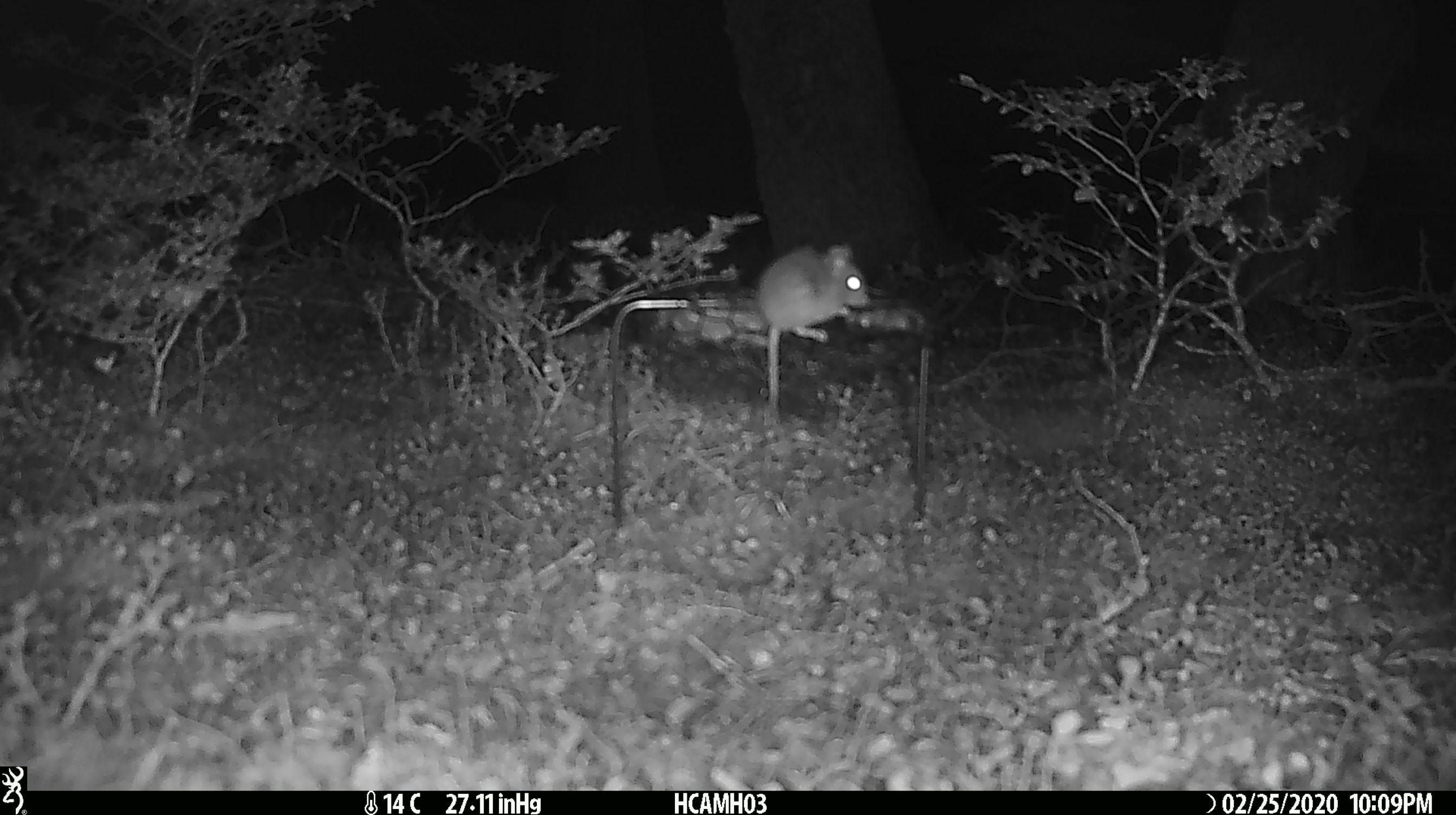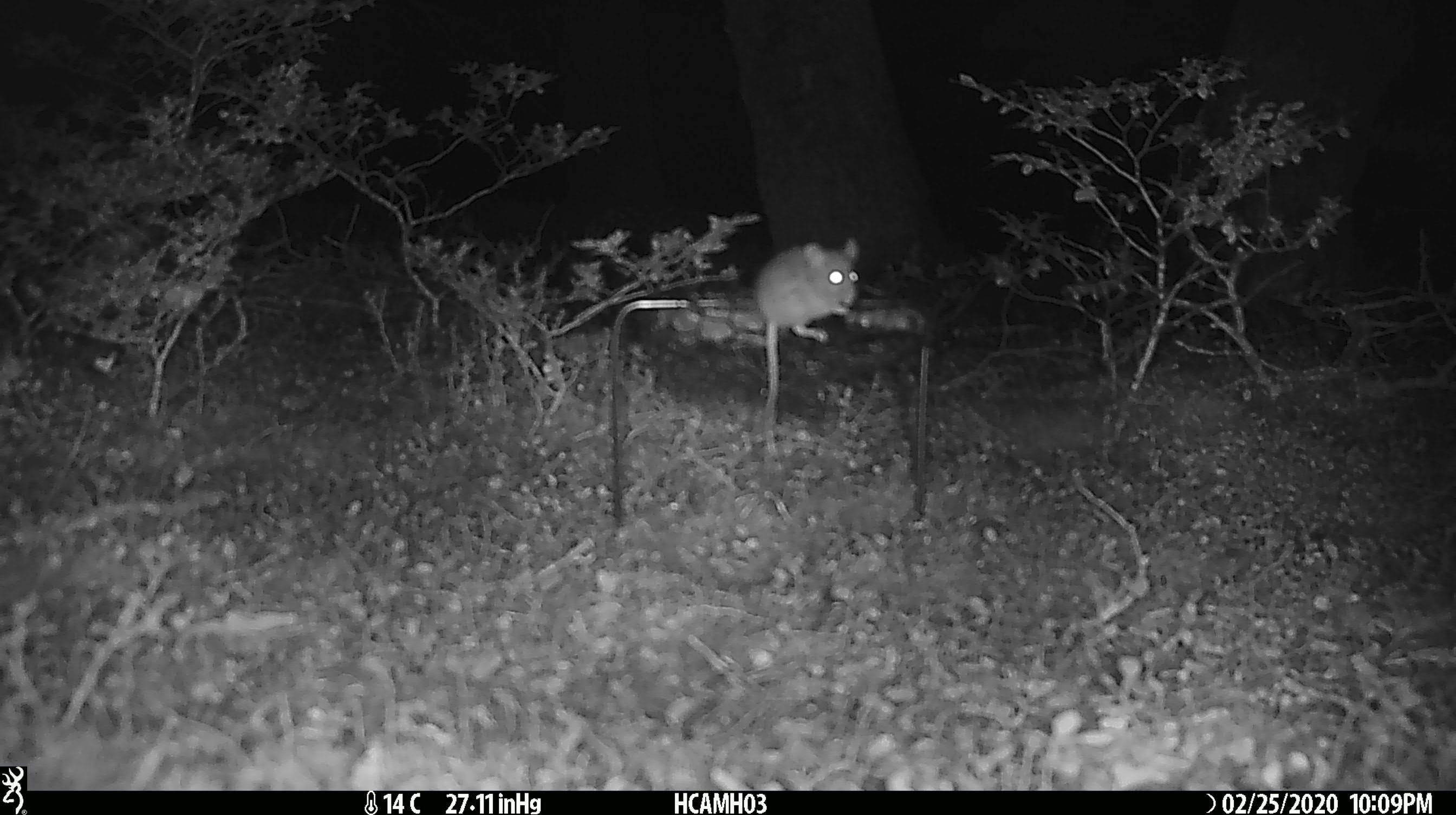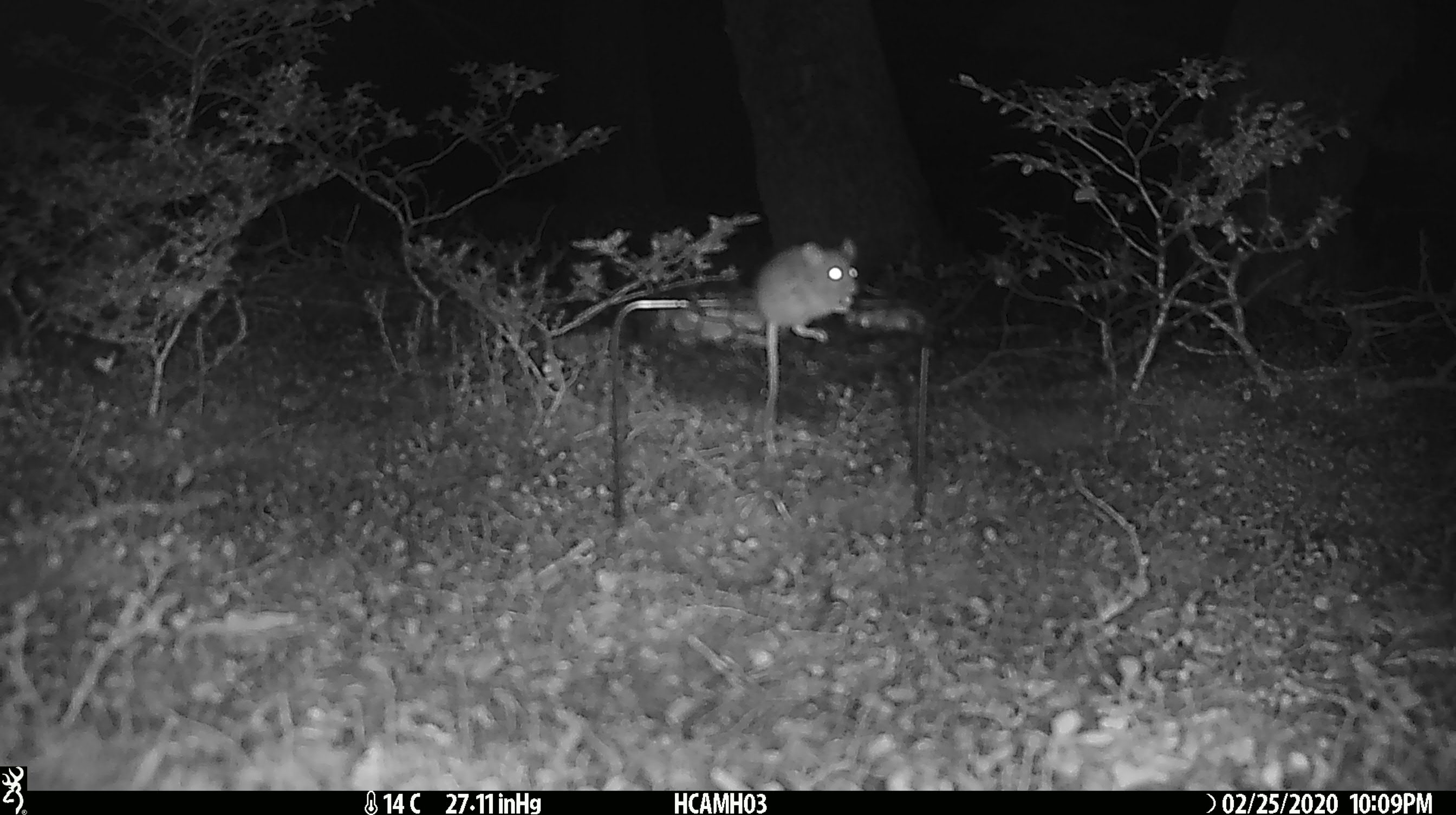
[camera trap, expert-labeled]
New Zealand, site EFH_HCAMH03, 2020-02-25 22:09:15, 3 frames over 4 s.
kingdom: Animalia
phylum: Chordata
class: Mammalia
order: Rodentia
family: Muridae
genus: Mus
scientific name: Mus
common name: mouse